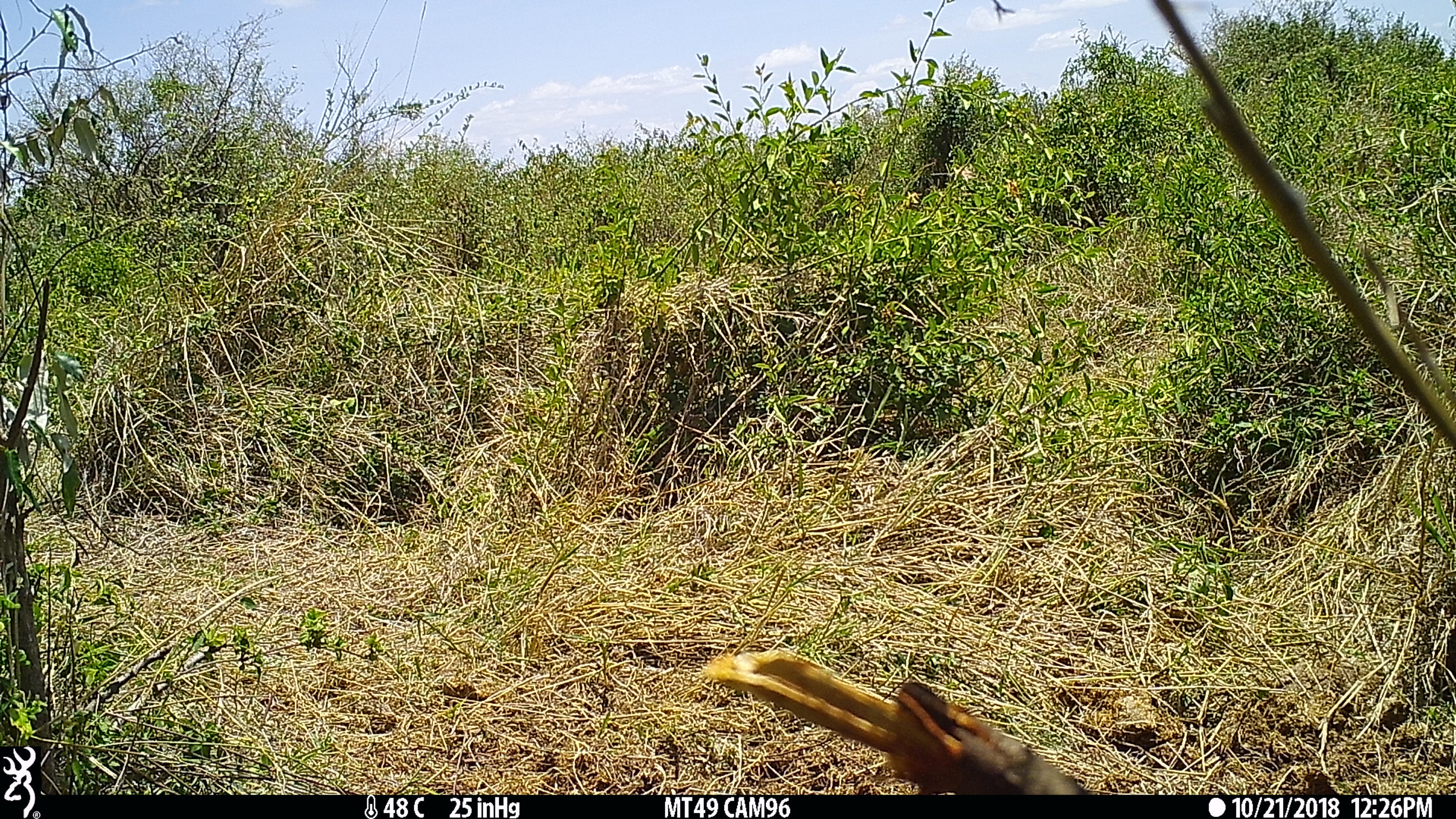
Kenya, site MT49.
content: unidentified animal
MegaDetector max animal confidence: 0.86